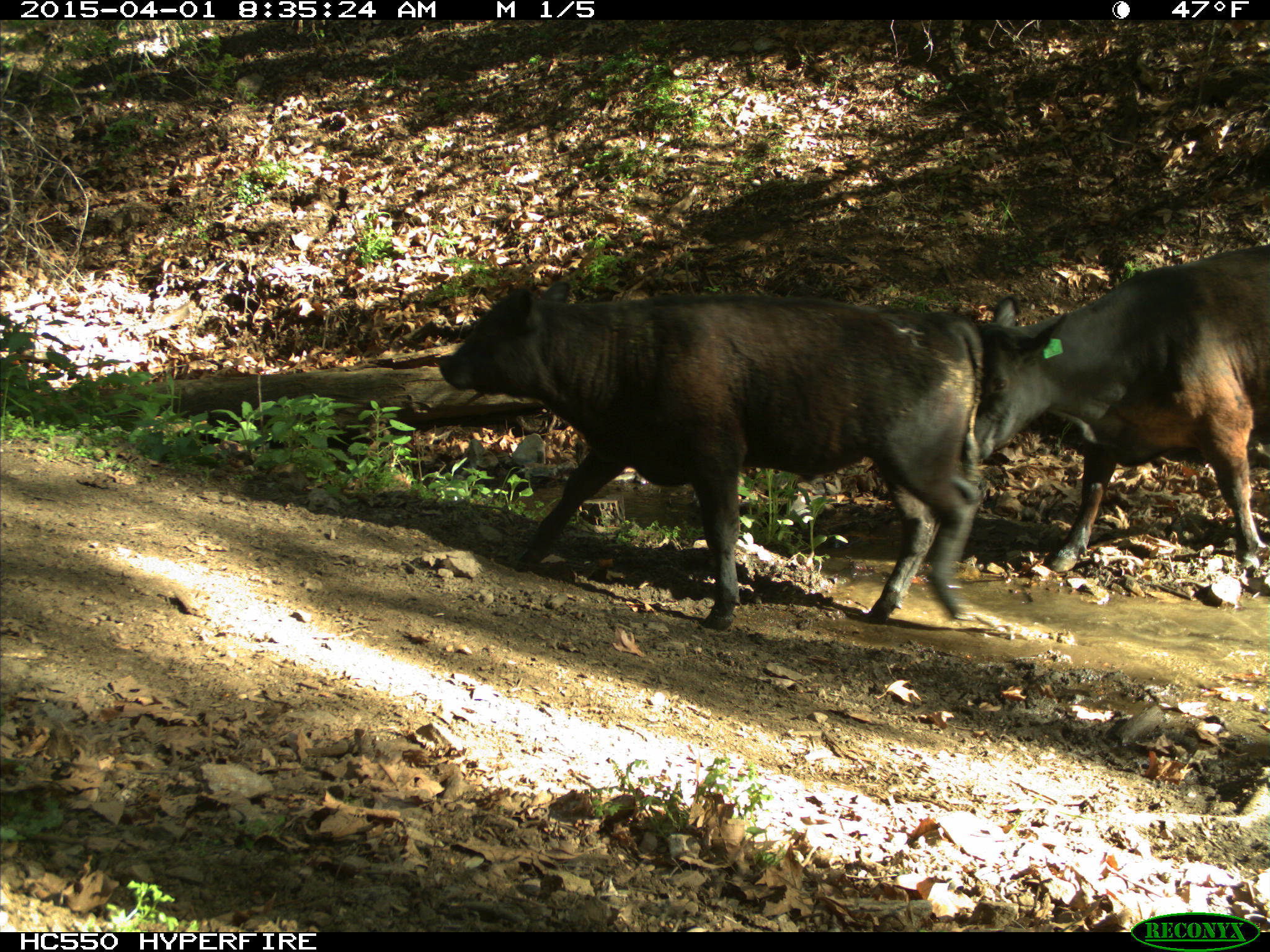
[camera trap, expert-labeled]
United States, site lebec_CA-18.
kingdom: Animalia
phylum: Chordata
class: Mammalia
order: Artiodactyla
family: Bovidae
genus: Bos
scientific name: Bos taurus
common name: domestic cow